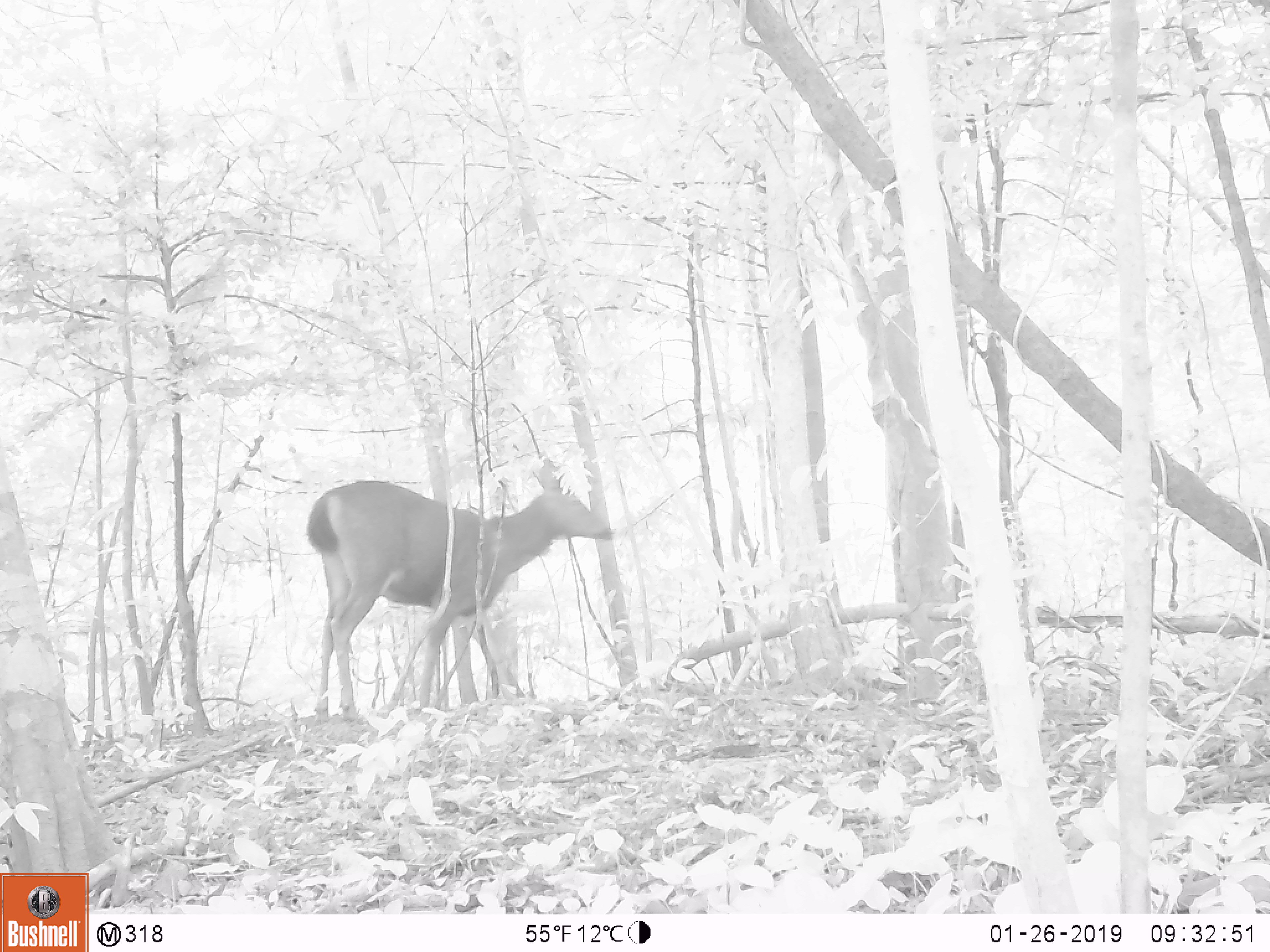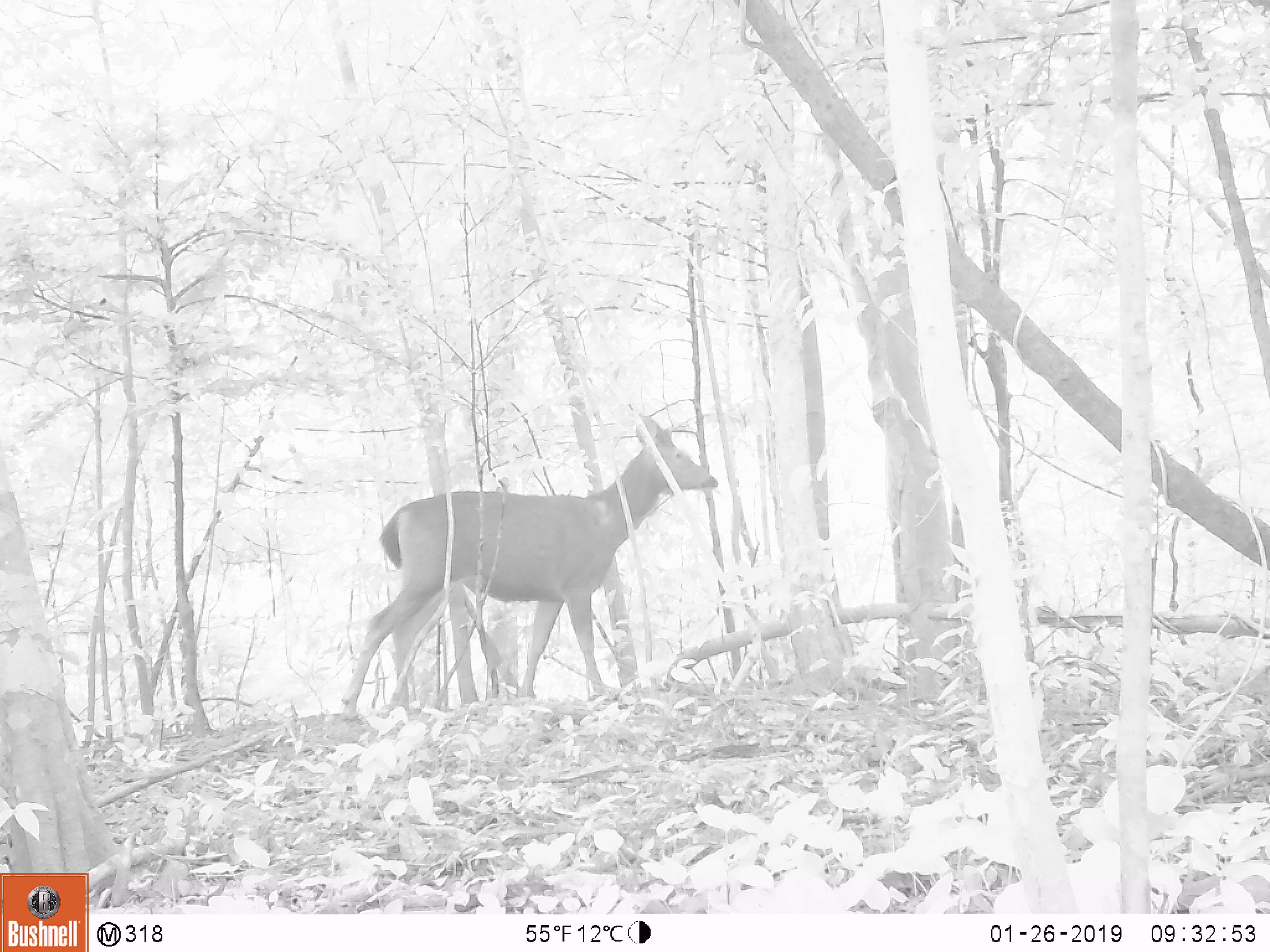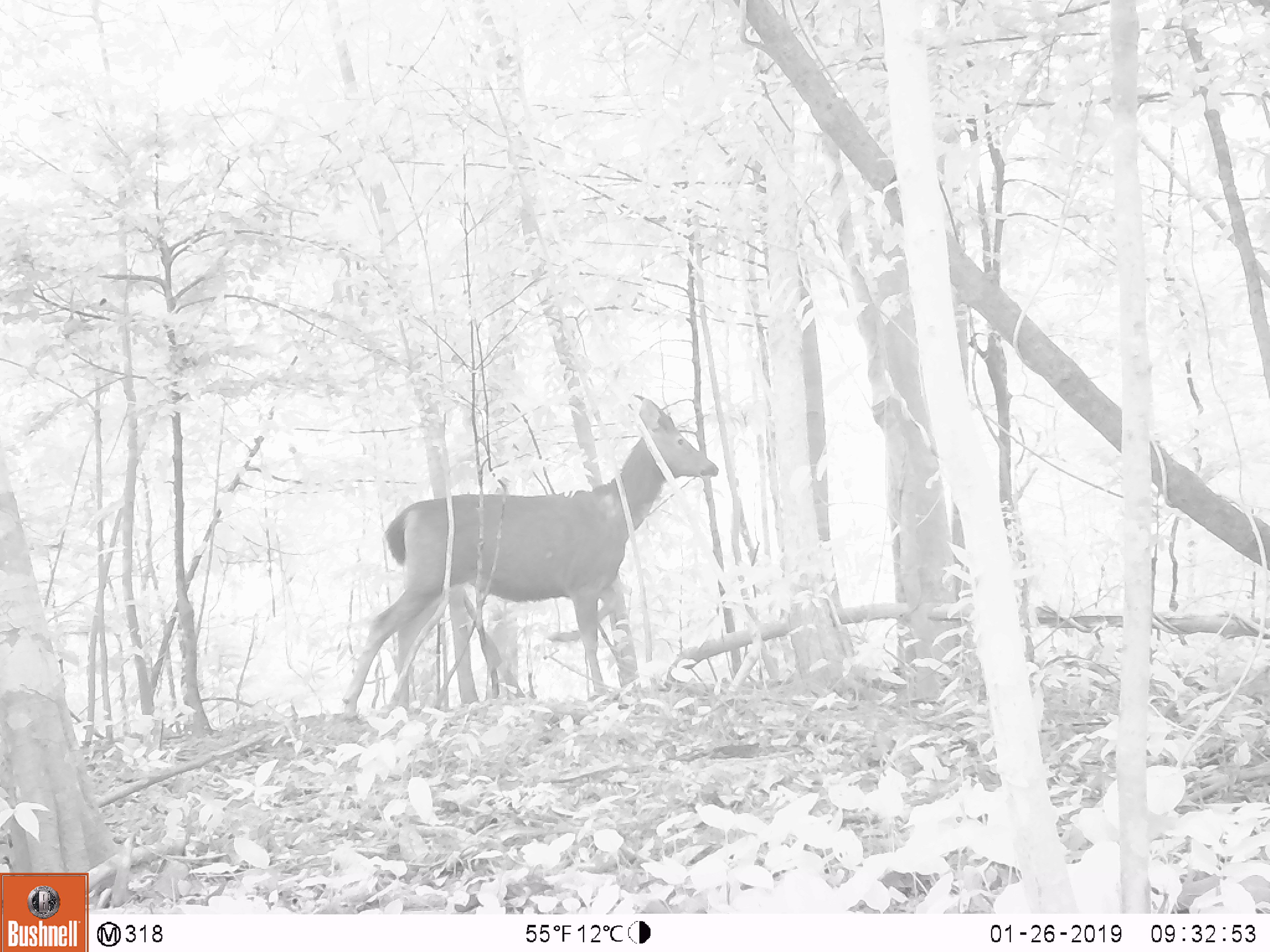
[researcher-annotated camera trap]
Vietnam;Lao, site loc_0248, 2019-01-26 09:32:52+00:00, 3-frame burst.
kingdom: Animalia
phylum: Chordata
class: Mammalia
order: Artiodactyla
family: Cervidae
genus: Rusa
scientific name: Rusa unicolor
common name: sambar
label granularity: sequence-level